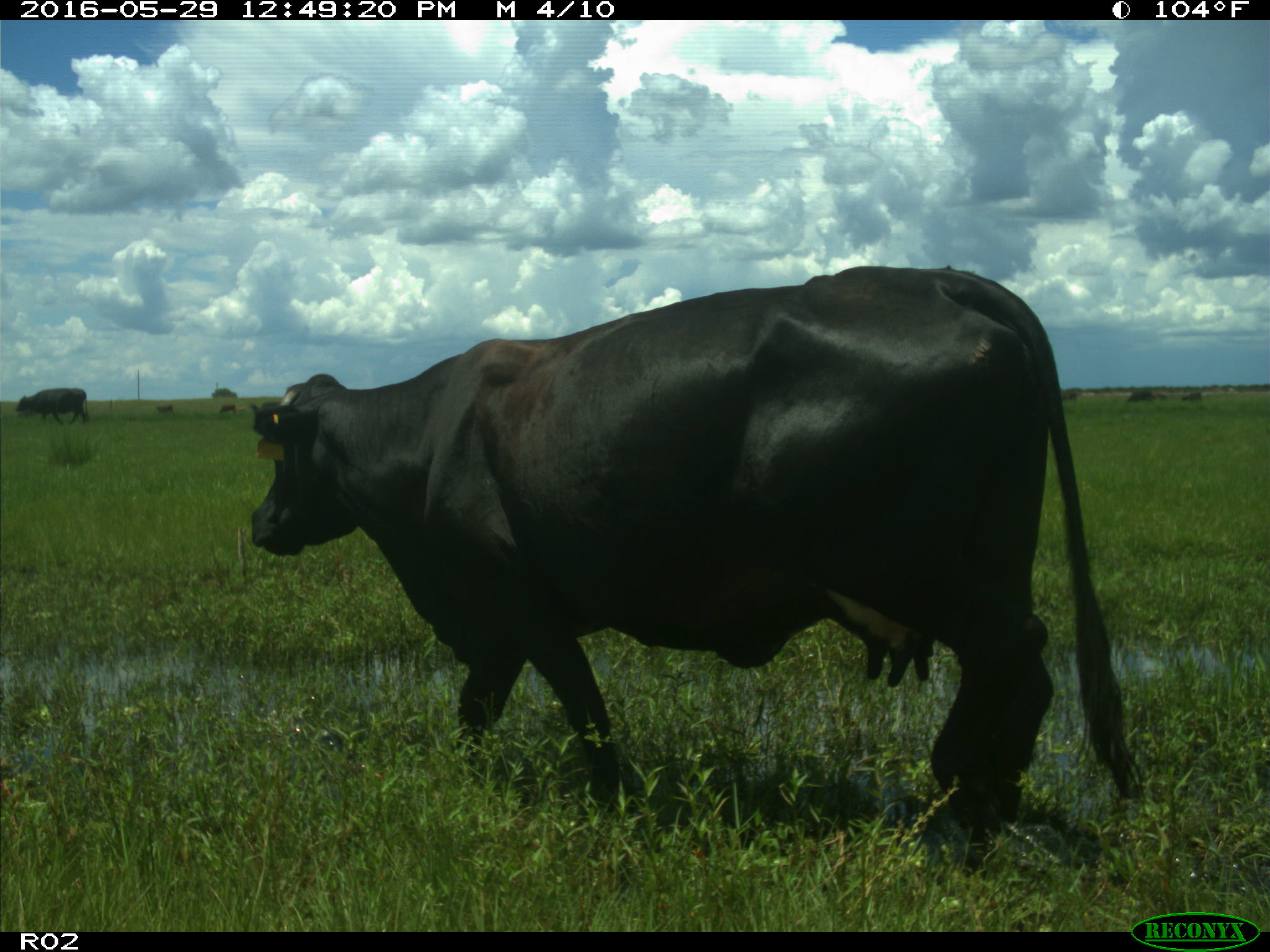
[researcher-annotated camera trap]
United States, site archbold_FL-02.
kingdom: Animalia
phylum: Chordata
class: Mammalia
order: Artiodactyla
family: Bovidae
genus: Bos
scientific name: Bos taurus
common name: domestic cow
Bos taurus (domestic cow).